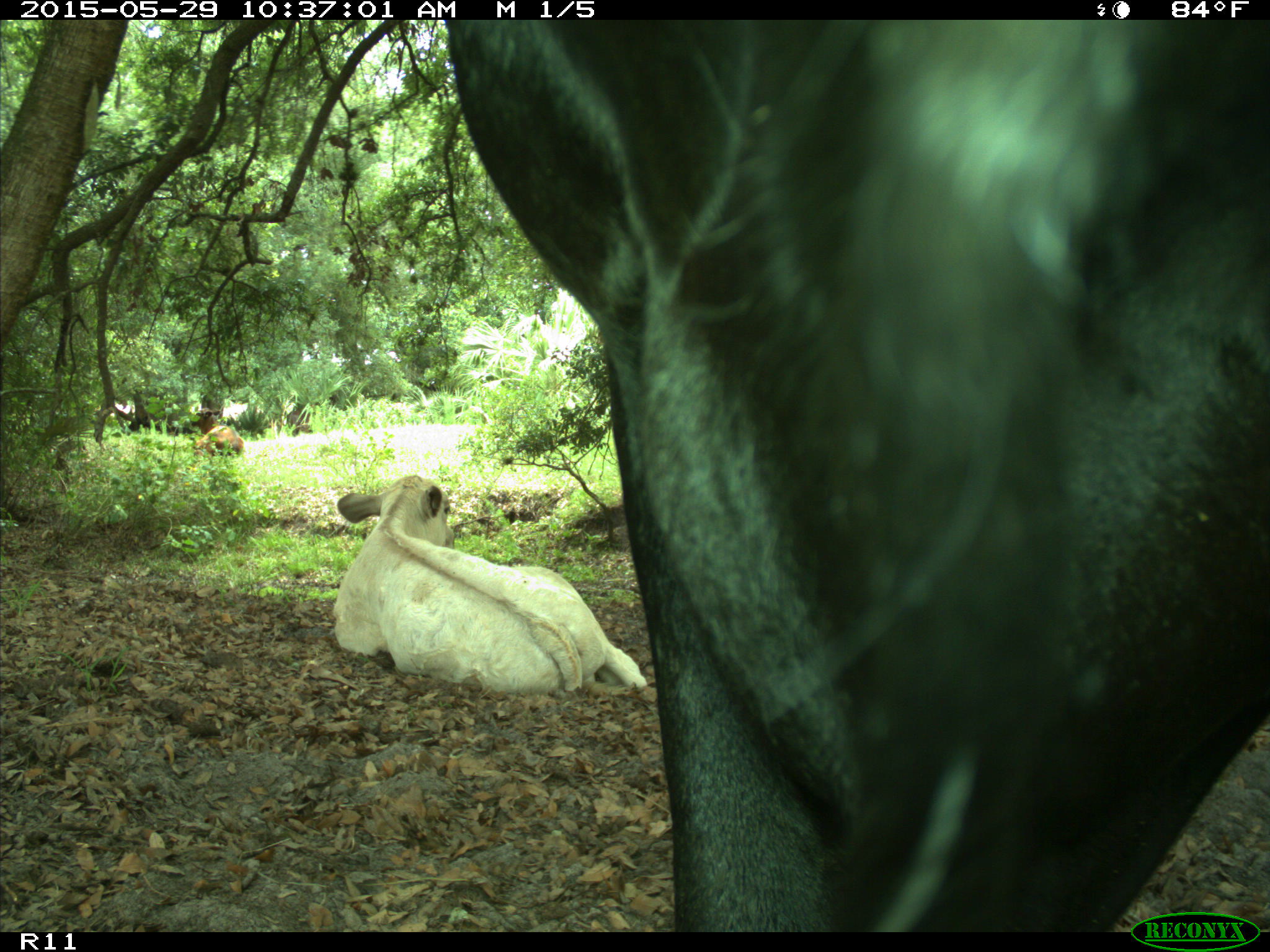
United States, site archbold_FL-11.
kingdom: Animalia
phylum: Chordata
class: Mammalia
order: Artiodactyla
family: Bovidae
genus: Bos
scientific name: Bos taurus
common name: domestic cow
Bos taurus (domestic cow).